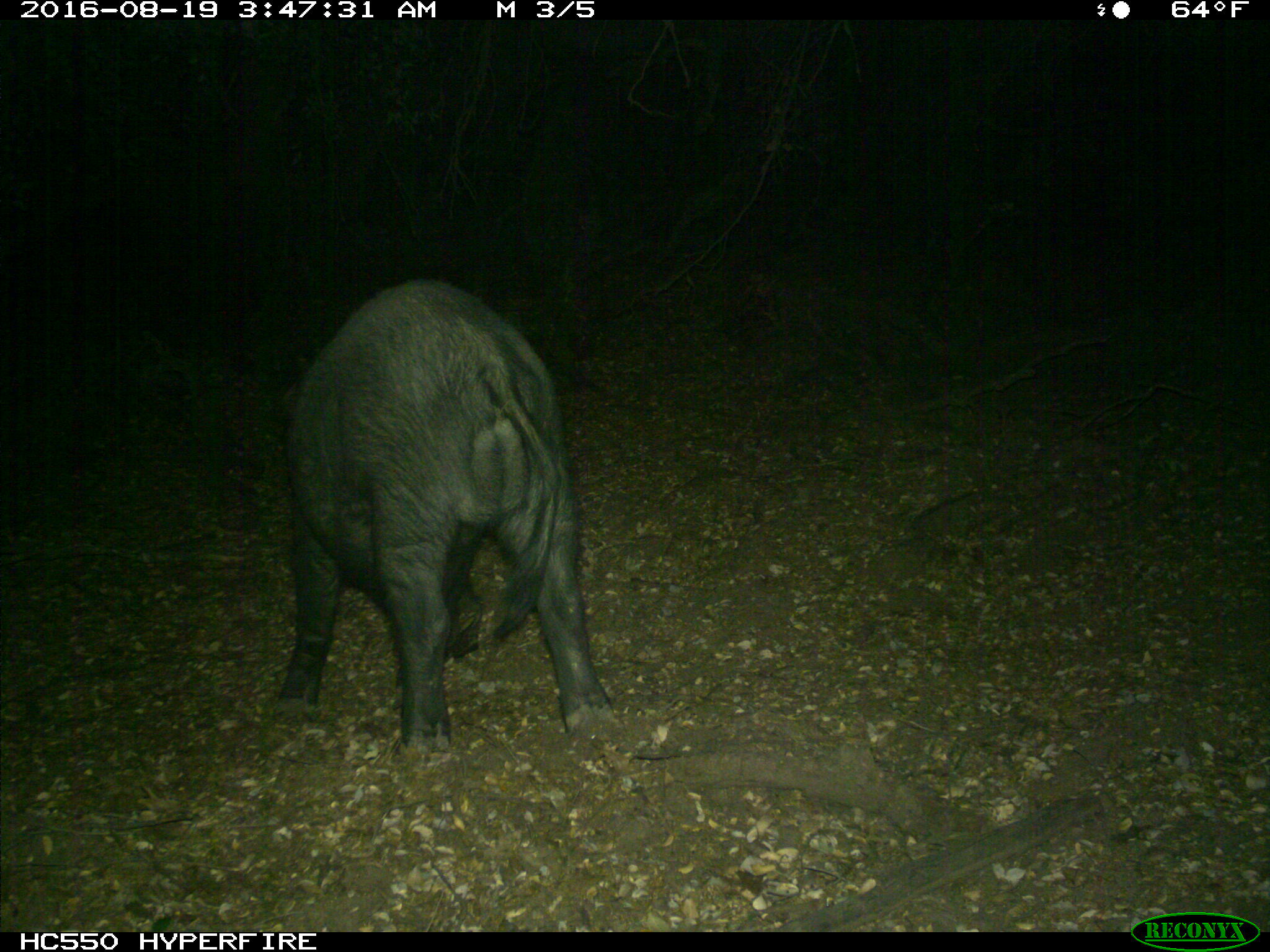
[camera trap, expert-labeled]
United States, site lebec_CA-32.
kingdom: Animalia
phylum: Chordata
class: Mammalia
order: Artiodactyla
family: Suidae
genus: Sus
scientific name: Sus scrofa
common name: wild boar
Sus scrofa (wild boar).